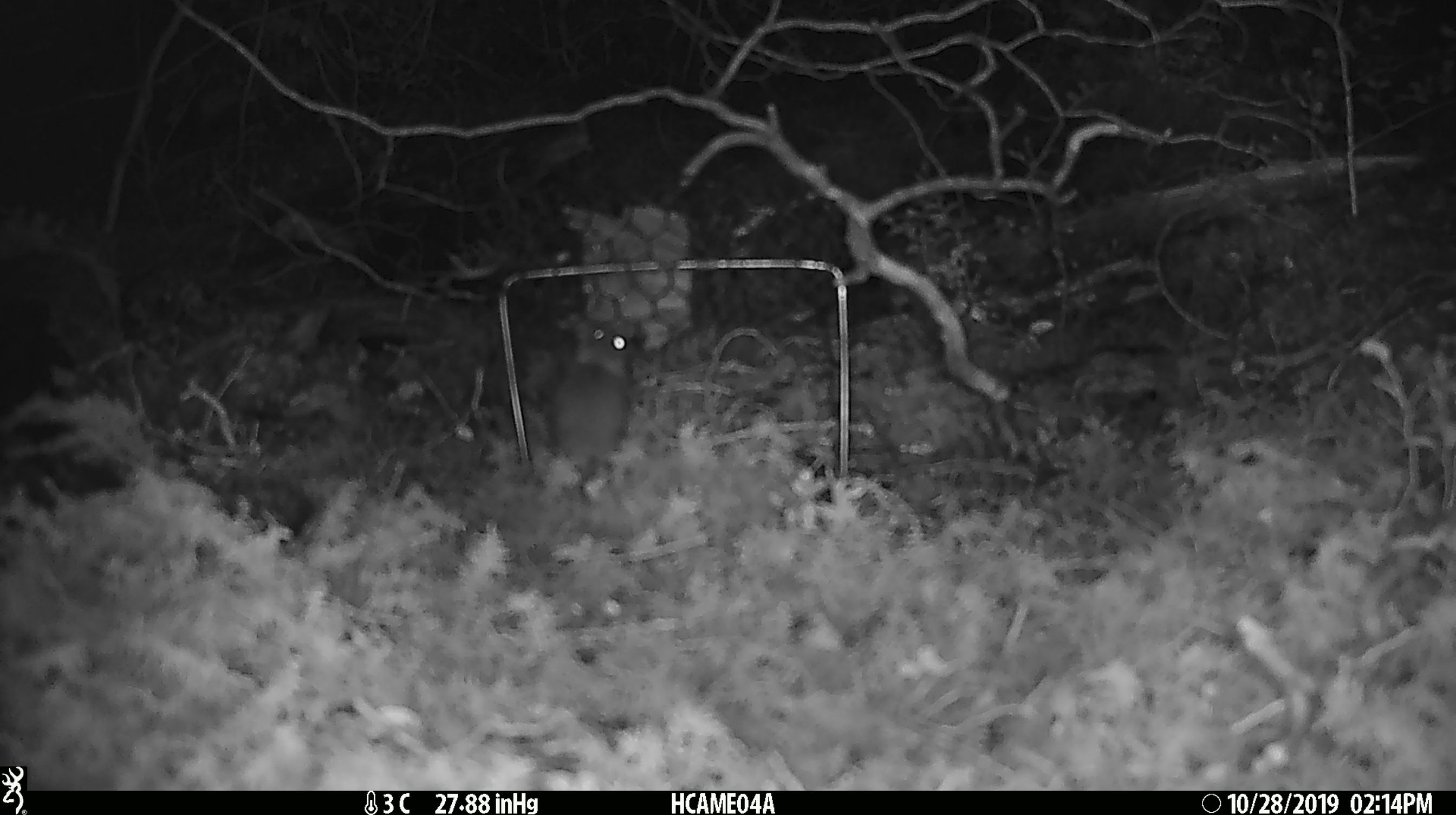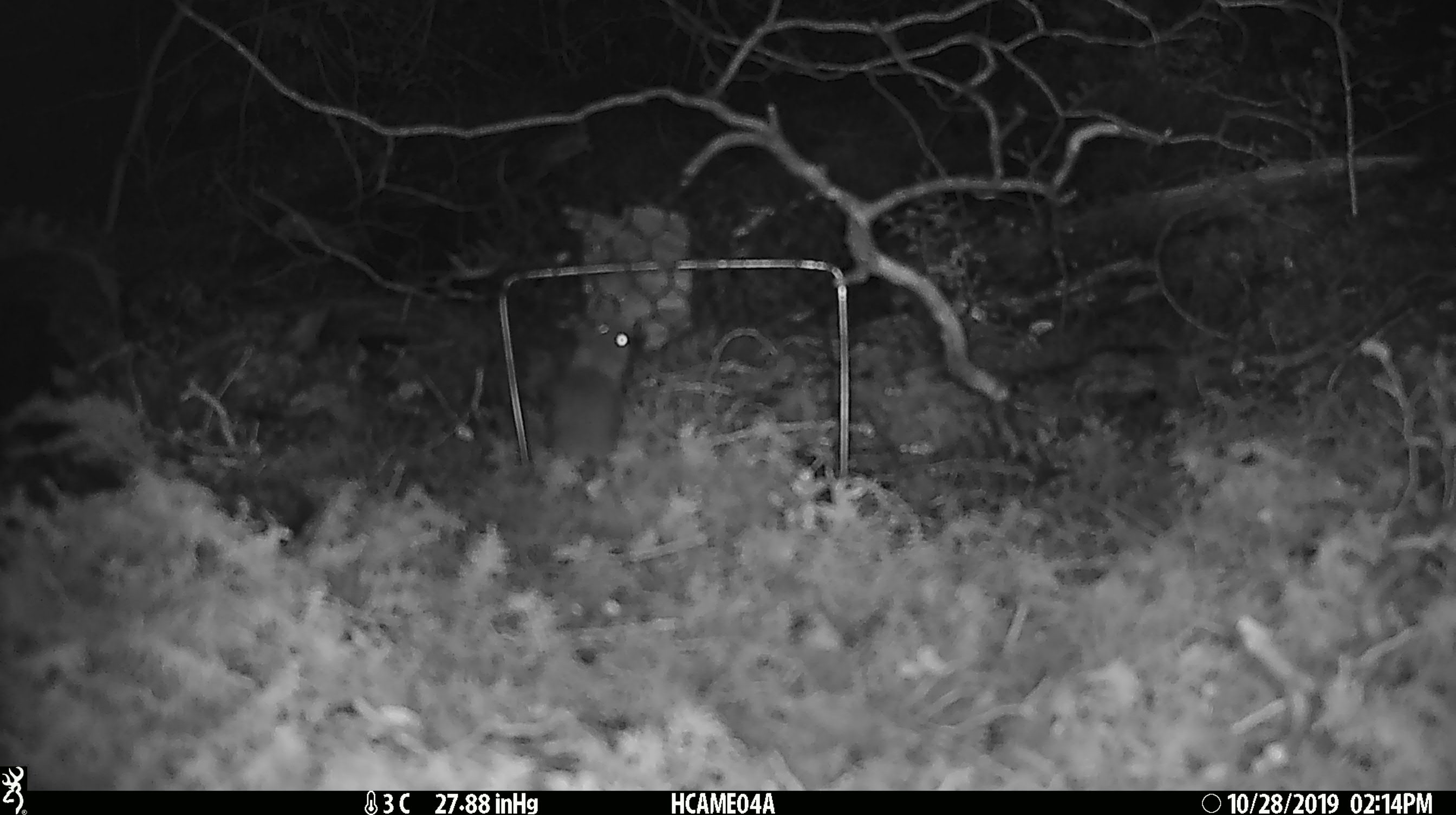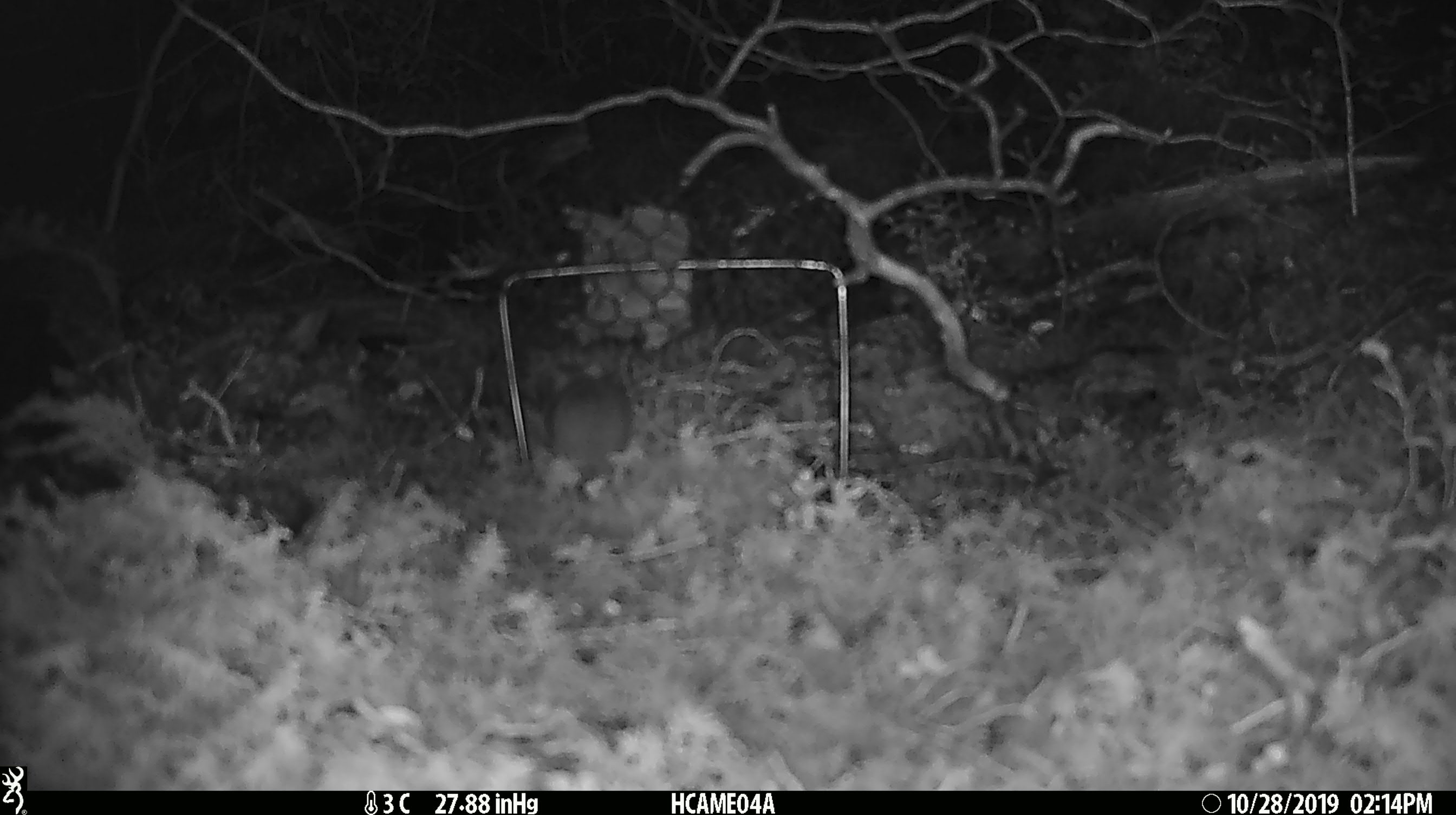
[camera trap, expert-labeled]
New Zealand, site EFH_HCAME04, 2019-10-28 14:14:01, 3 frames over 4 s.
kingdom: Animalia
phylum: Chordata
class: Mammalia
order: Rodentia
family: Muridae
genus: Mus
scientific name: Mus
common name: mouse